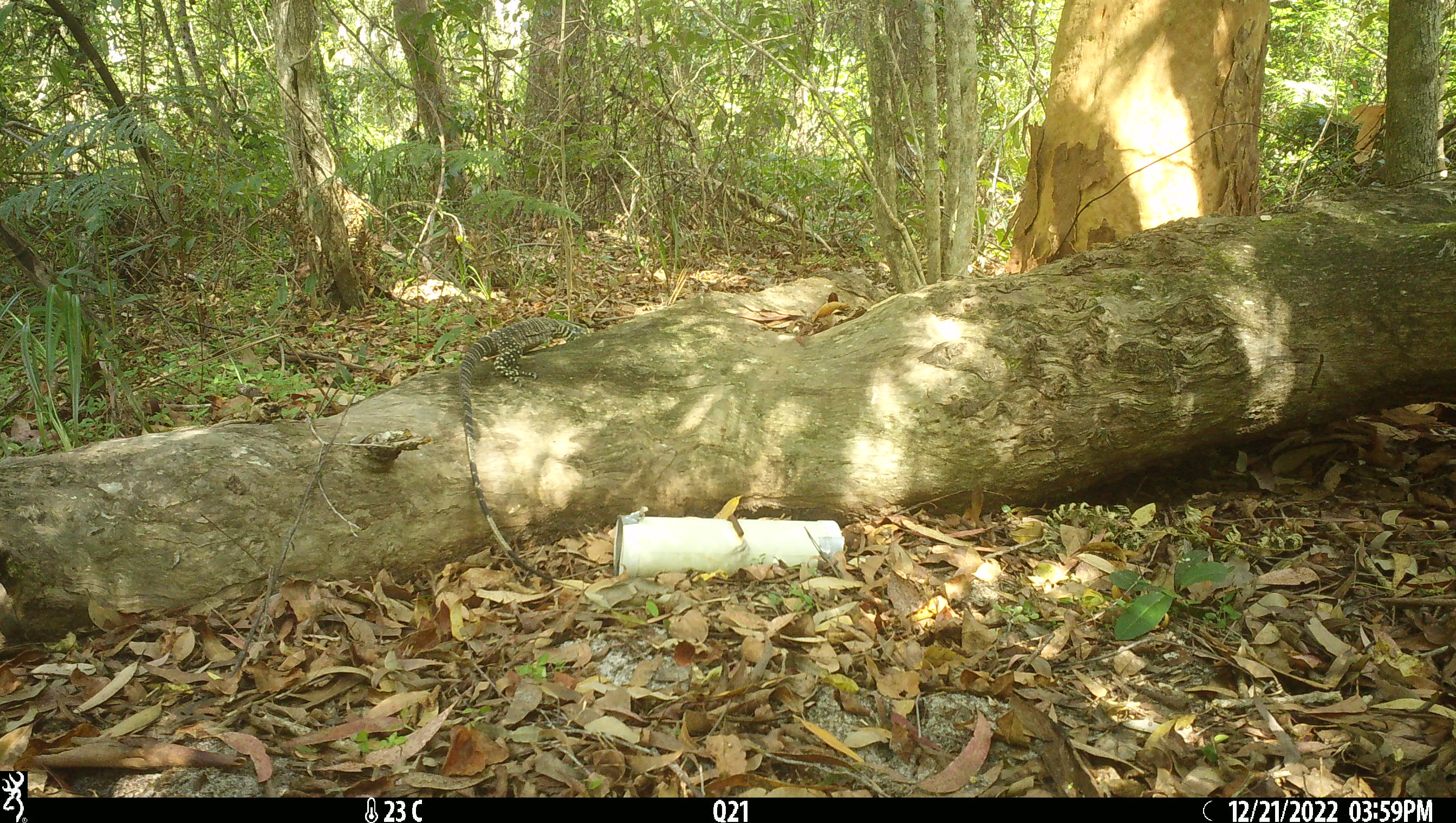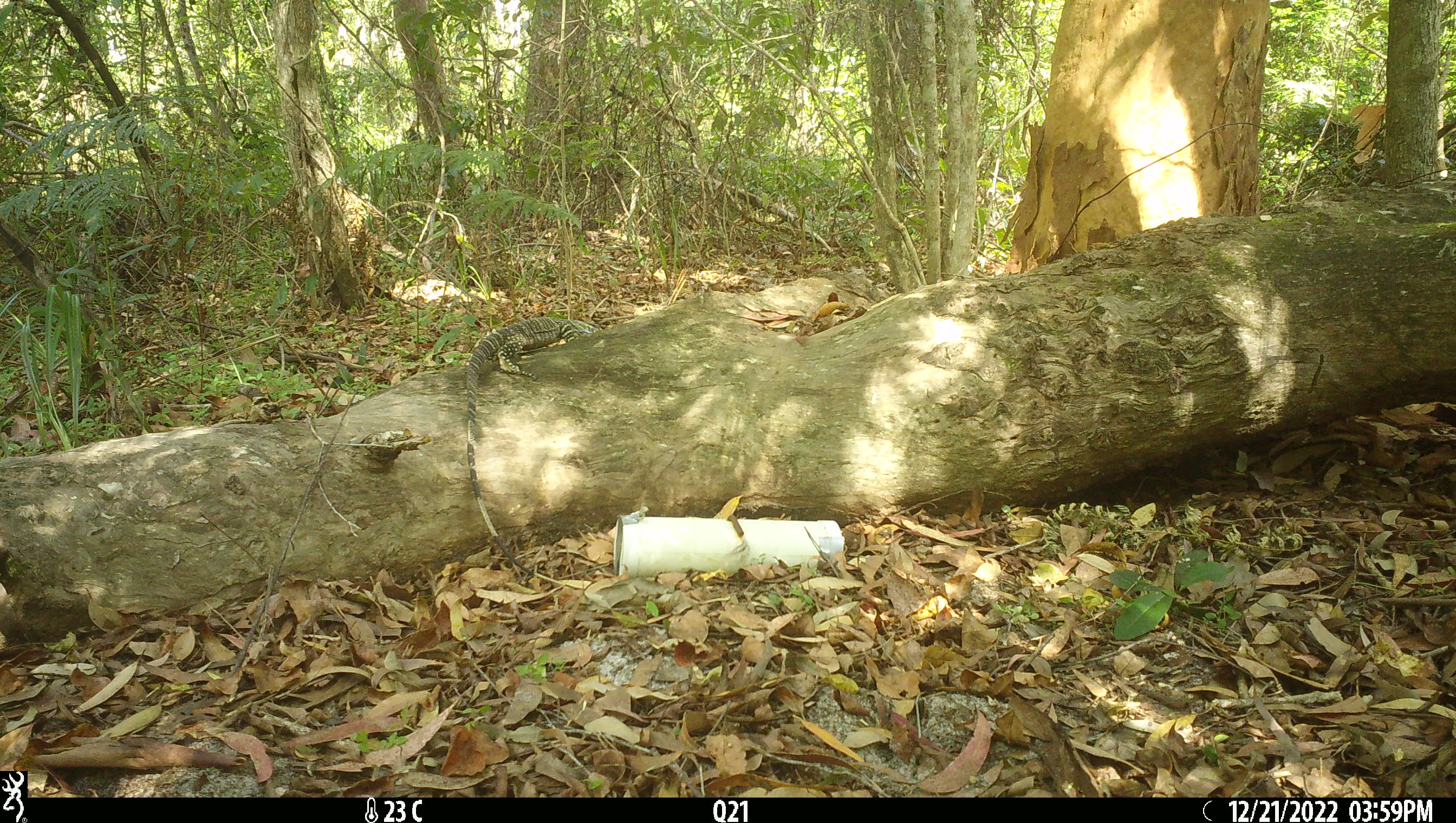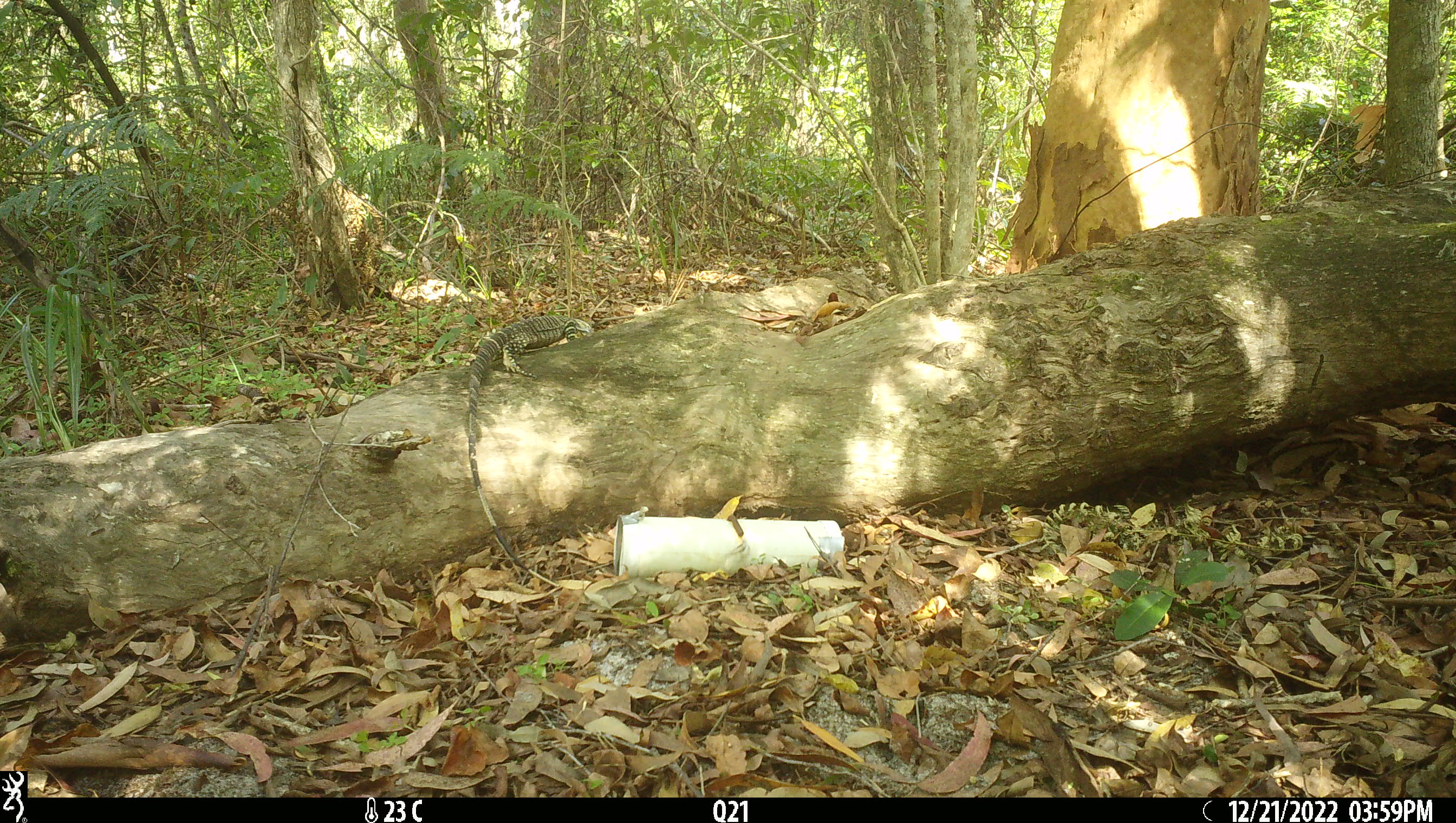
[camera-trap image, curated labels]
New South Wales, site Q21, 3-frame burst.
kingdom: Animalia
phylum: Chordata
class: Reptilia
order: Squamata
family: Varanidae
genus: Varanus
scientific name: Varanus varius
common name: lace monitor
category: goanna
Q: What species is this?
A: Goanna (lace monitor) (Varanus varius).